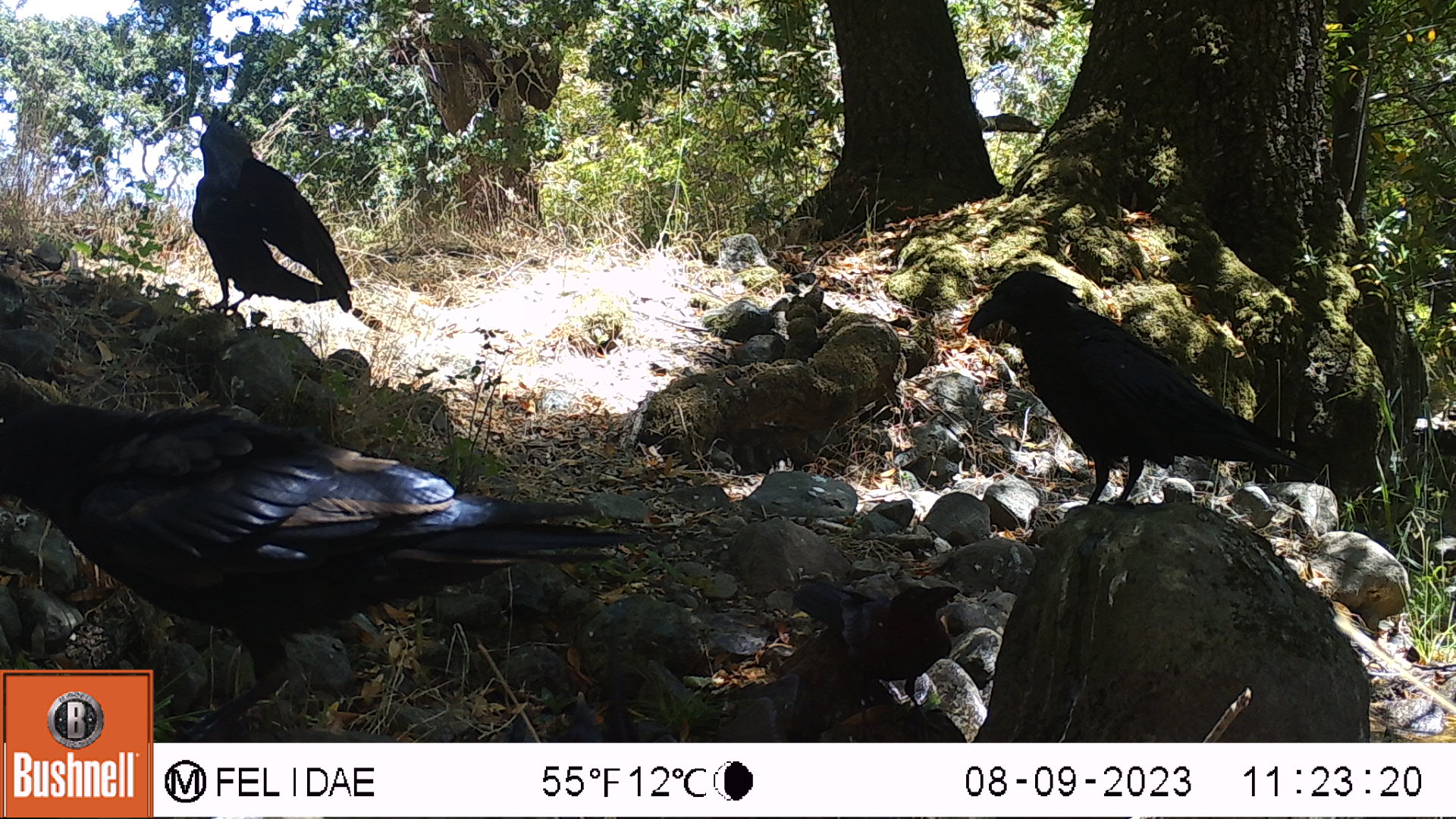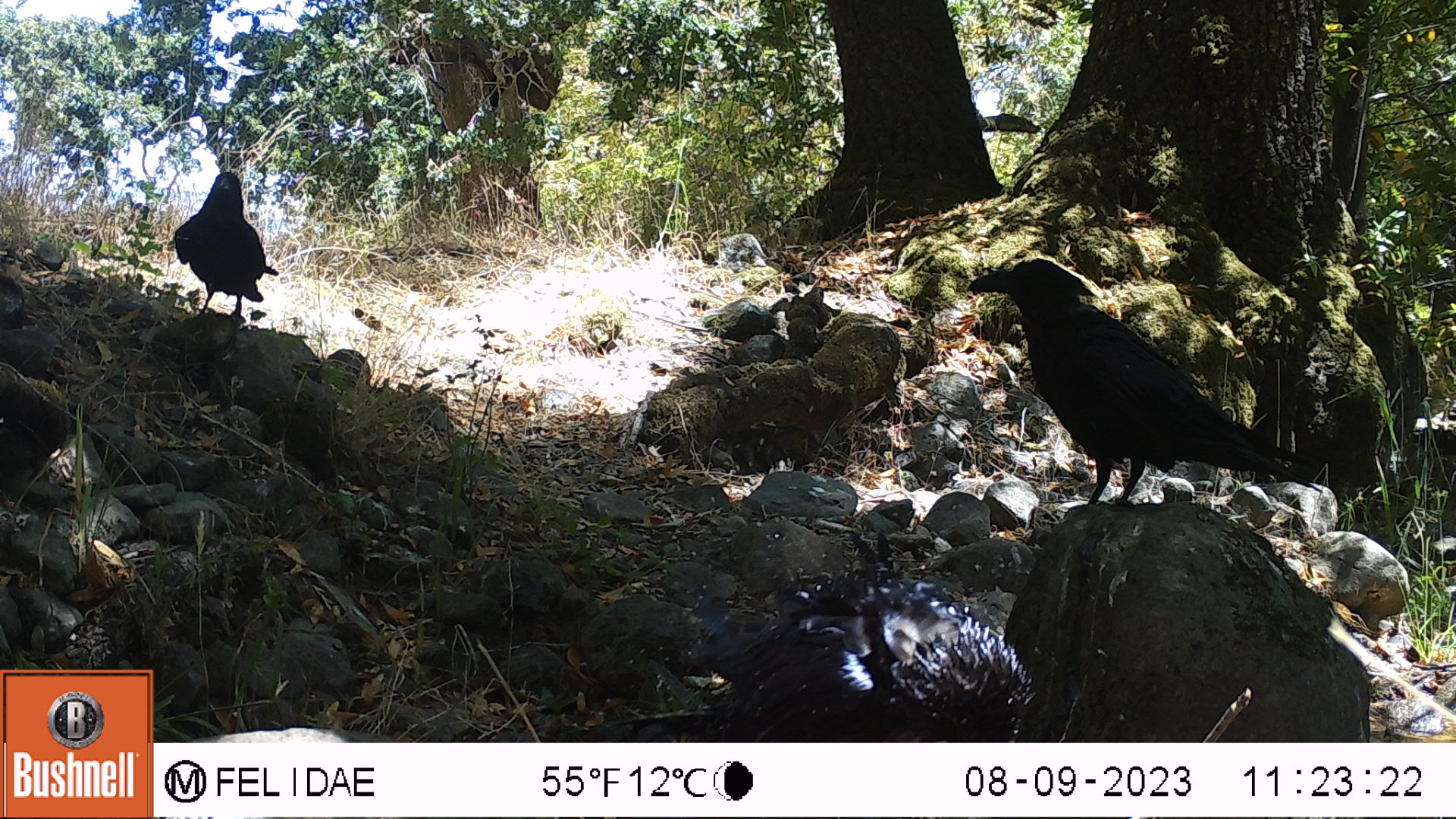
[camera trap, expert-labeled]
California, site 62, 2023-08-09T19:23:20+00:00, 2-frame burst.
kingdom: Animalia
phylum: Chordata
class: Aves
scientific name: Aves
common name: bird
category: unknown bird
Unknown bird (bird) (Aves).